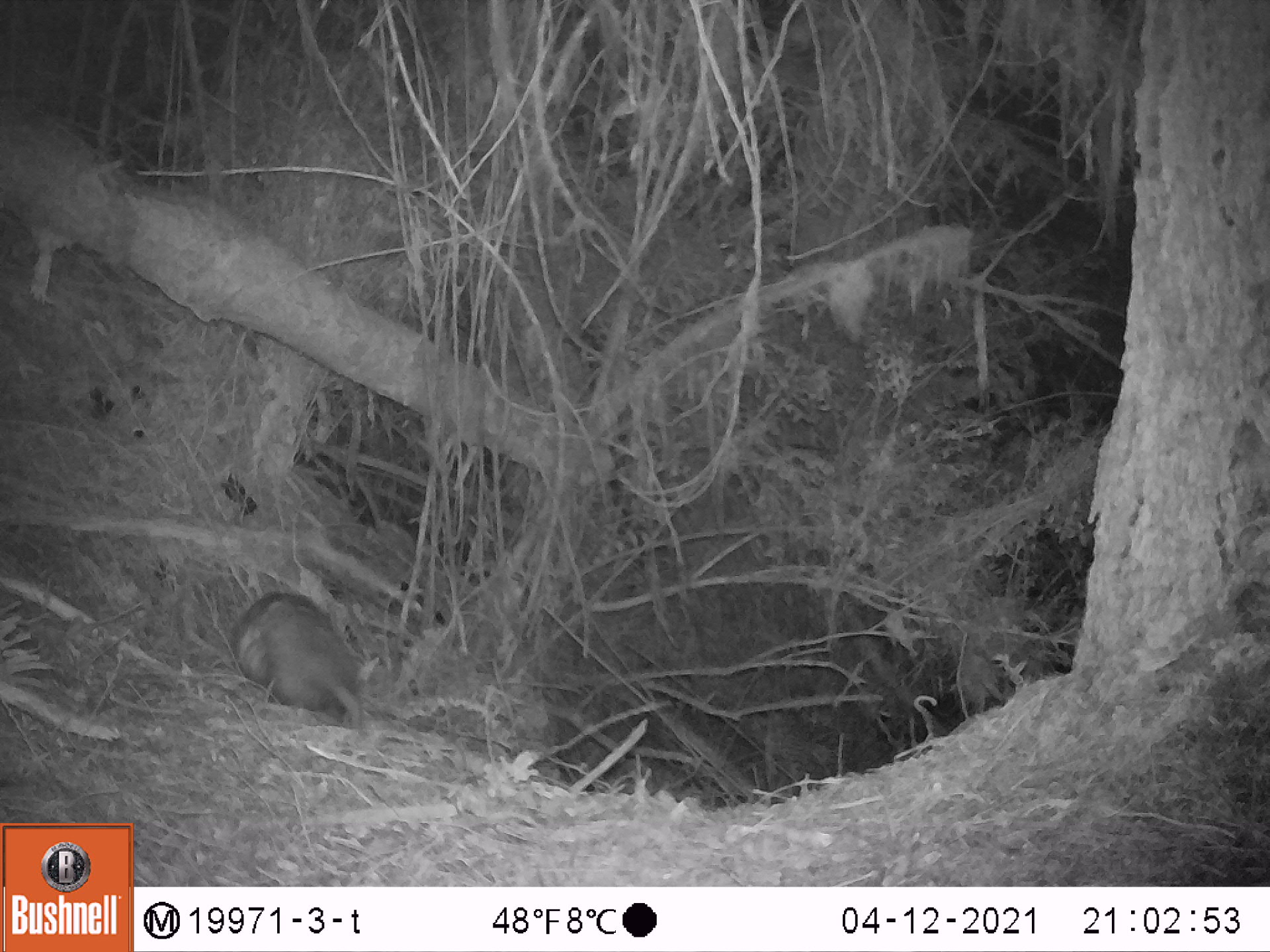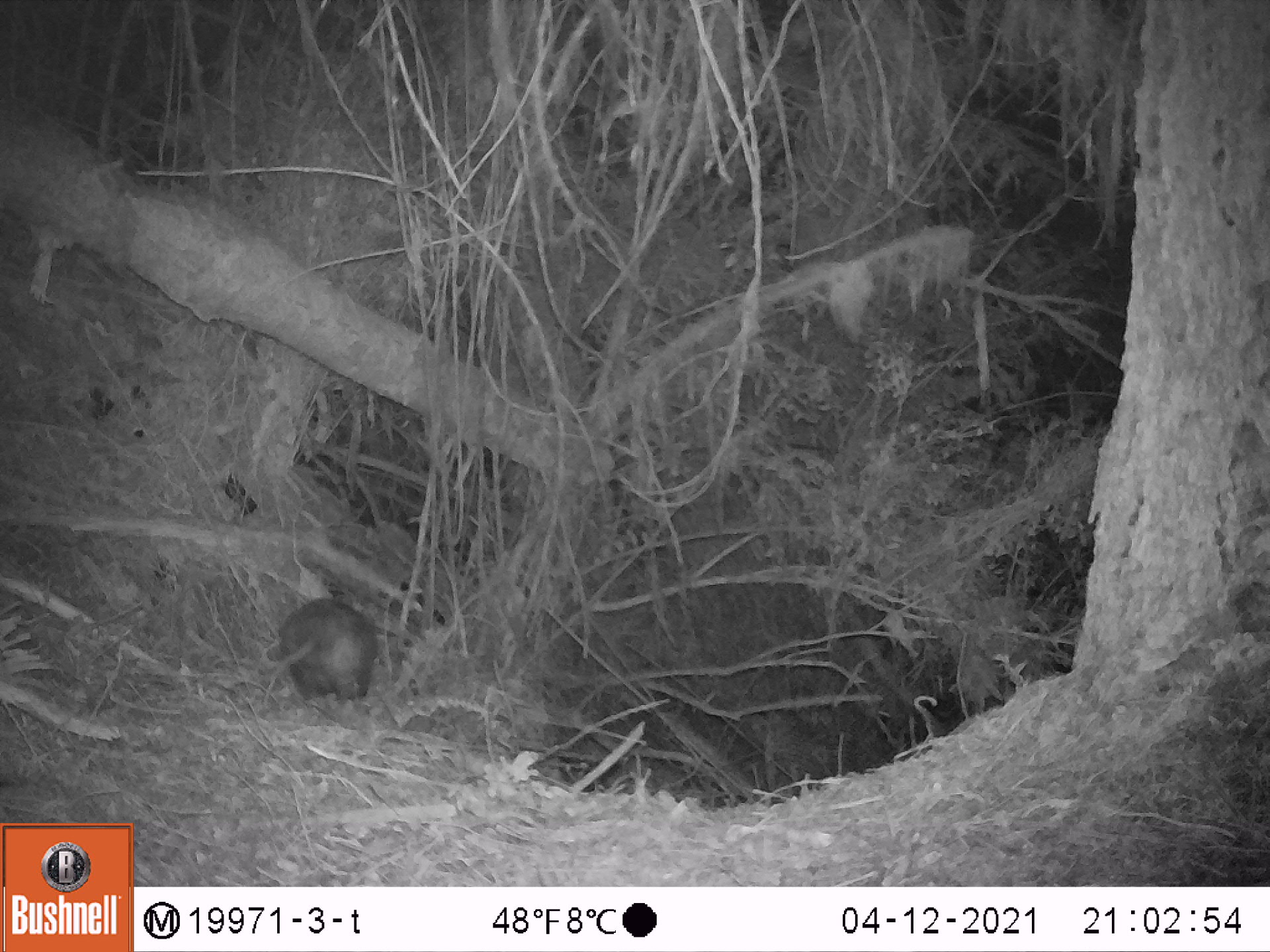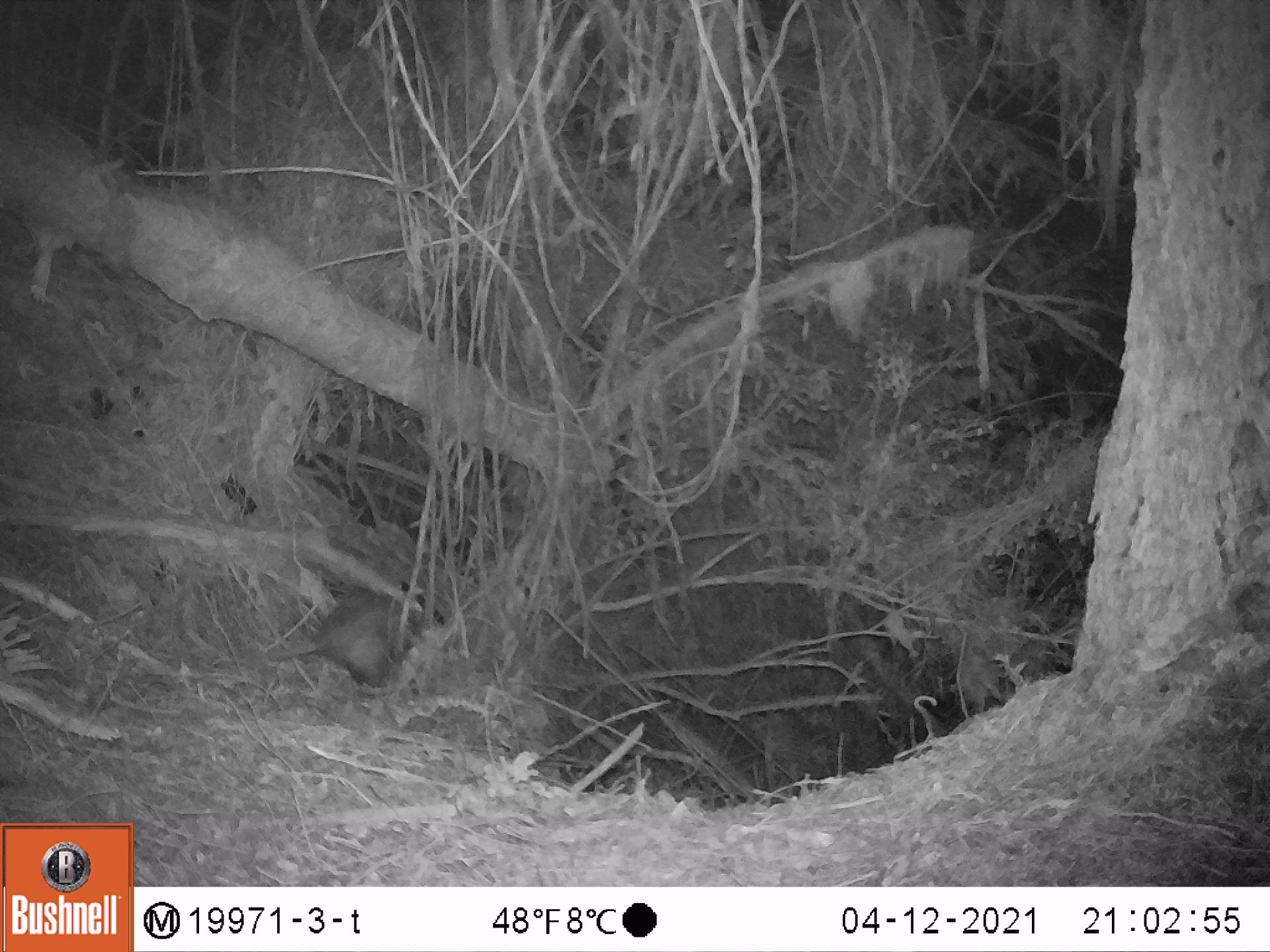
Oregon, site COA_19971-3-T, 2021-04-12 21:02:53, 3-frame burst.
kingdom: Animalia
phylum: Chordata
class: Mammalia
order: Rodentia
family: Aplodontiidae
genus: Aplodontia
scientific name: Aplodontia rufa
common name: mountain beaver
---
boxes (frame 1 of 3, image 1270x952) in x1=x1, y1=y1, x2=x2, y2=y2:
mountain beaver: x1=216, y1=563, x2=399, y2=755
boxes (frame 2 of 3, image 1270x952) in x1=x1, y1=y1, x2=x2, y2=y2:
mountain beaver: x1=248, y1=586, x2=397, y2=739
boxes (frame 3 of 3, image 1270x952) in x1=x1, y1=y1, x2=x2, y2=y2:
mountain beaver: x1=224, y1=572, x2=455, y2=716